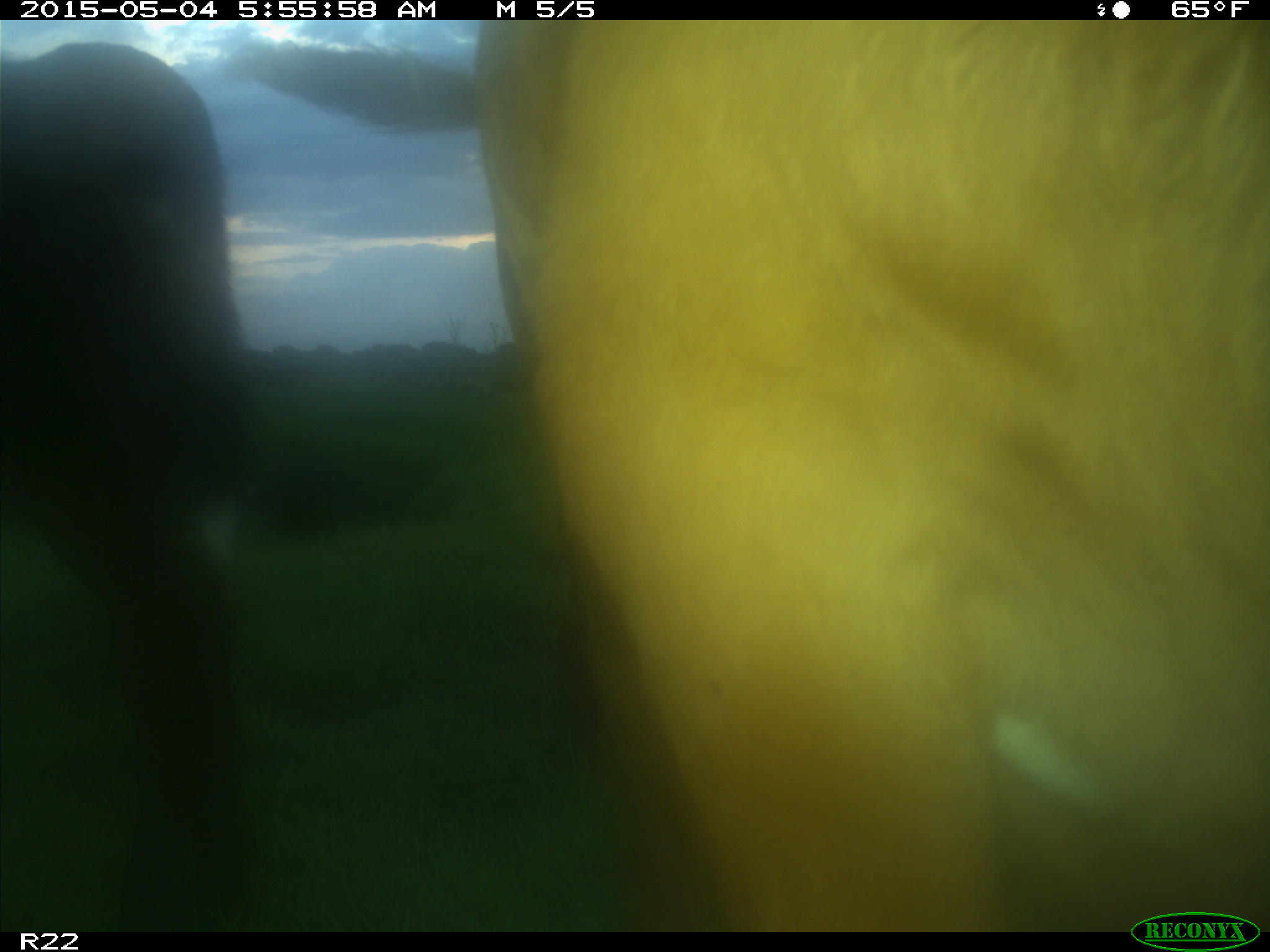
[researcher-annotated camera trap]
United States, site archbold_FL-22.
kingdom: Animalia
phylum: Chordata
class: Mammalia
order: Artiodactyla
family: Bovidae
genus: Bos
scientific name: Bos taurus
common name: domestic cow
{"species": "Bos taurus (domestic cow)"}